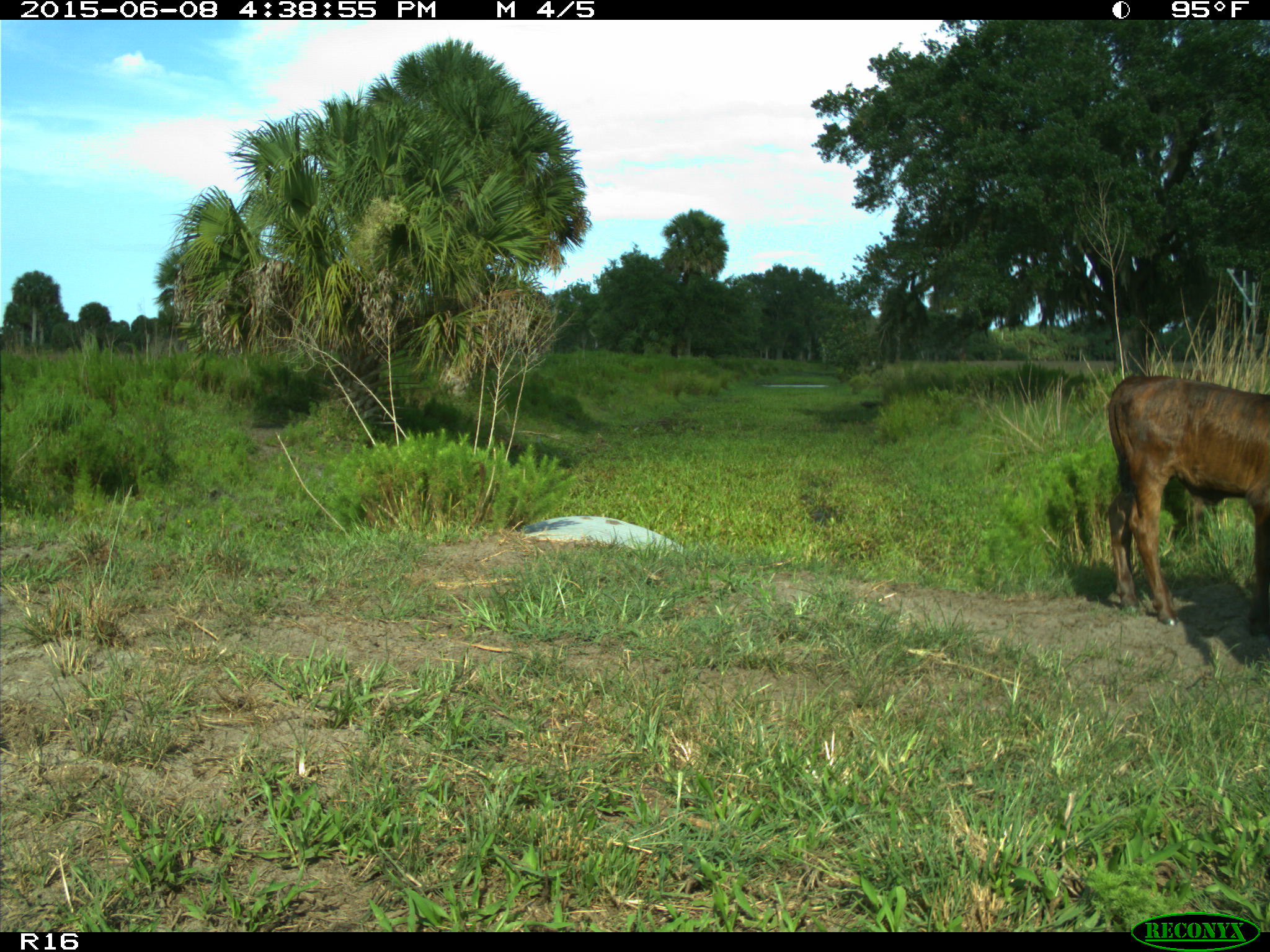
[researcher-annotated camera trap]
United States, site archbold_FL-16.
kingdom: Animalia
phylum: Chordata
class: Mammalia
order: Artiodactyla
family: Bovidae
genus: Bos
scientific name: Bos taurus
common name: domestic cow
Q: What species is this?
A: Bos taurus (domestic cow).